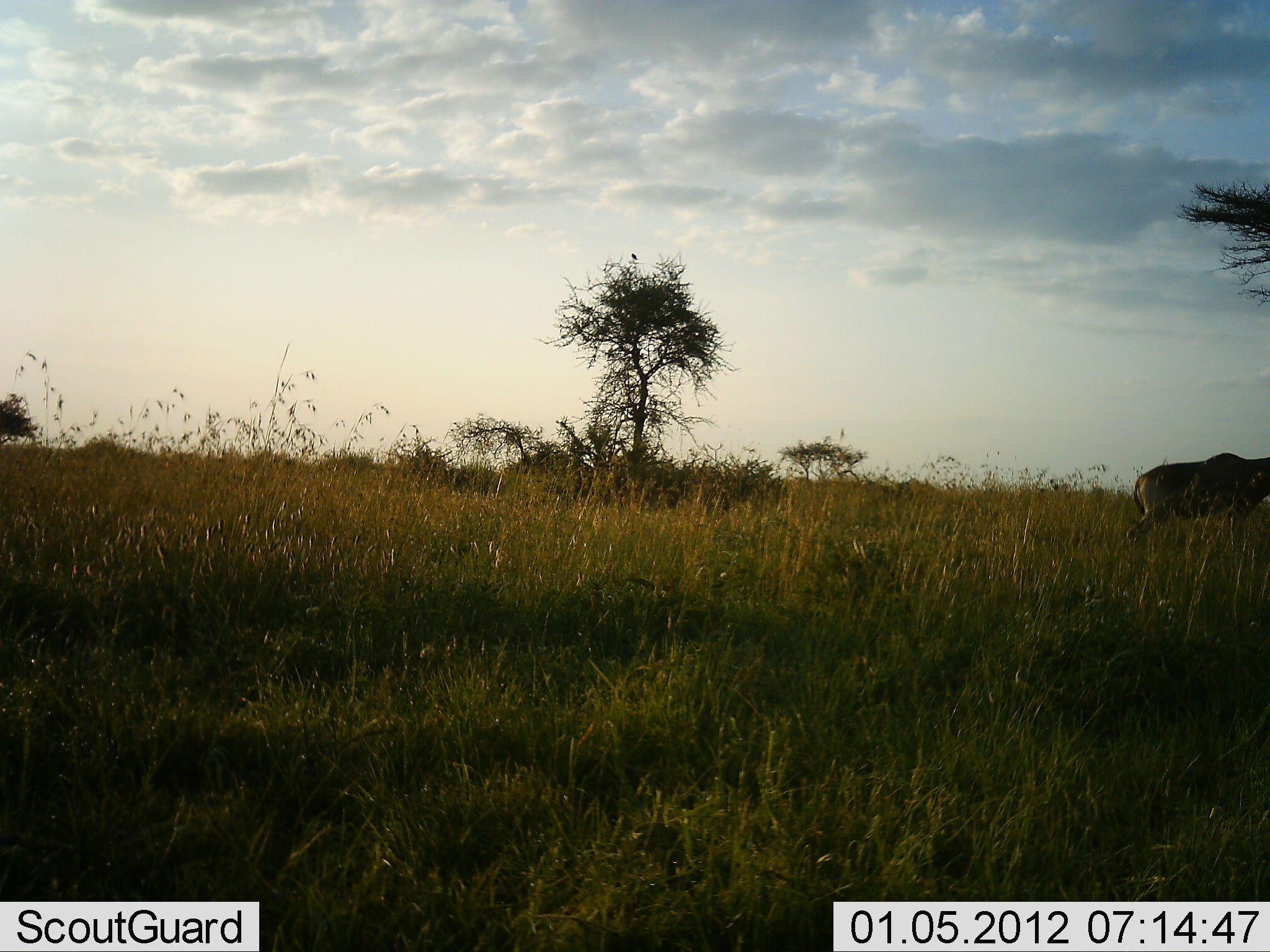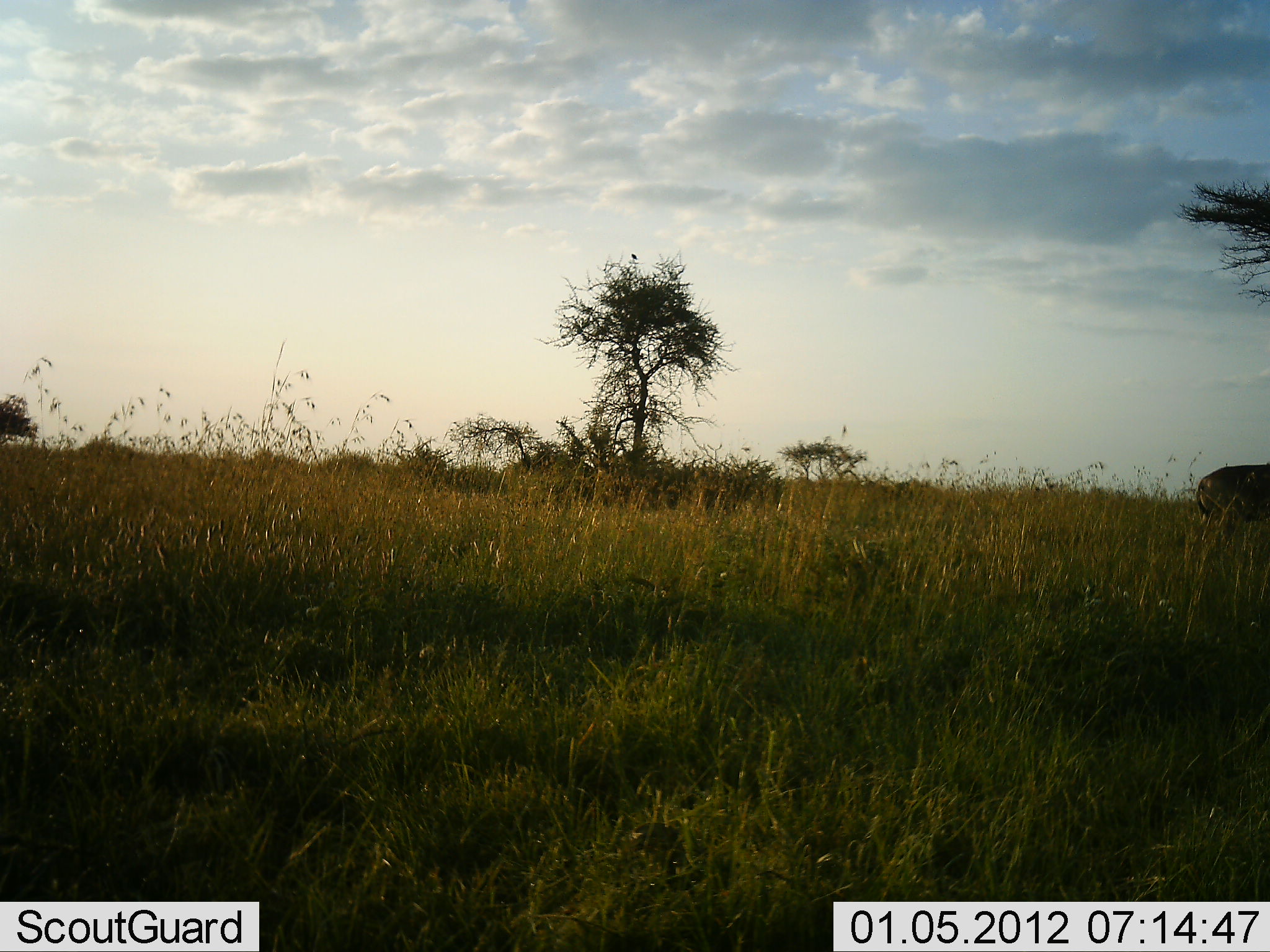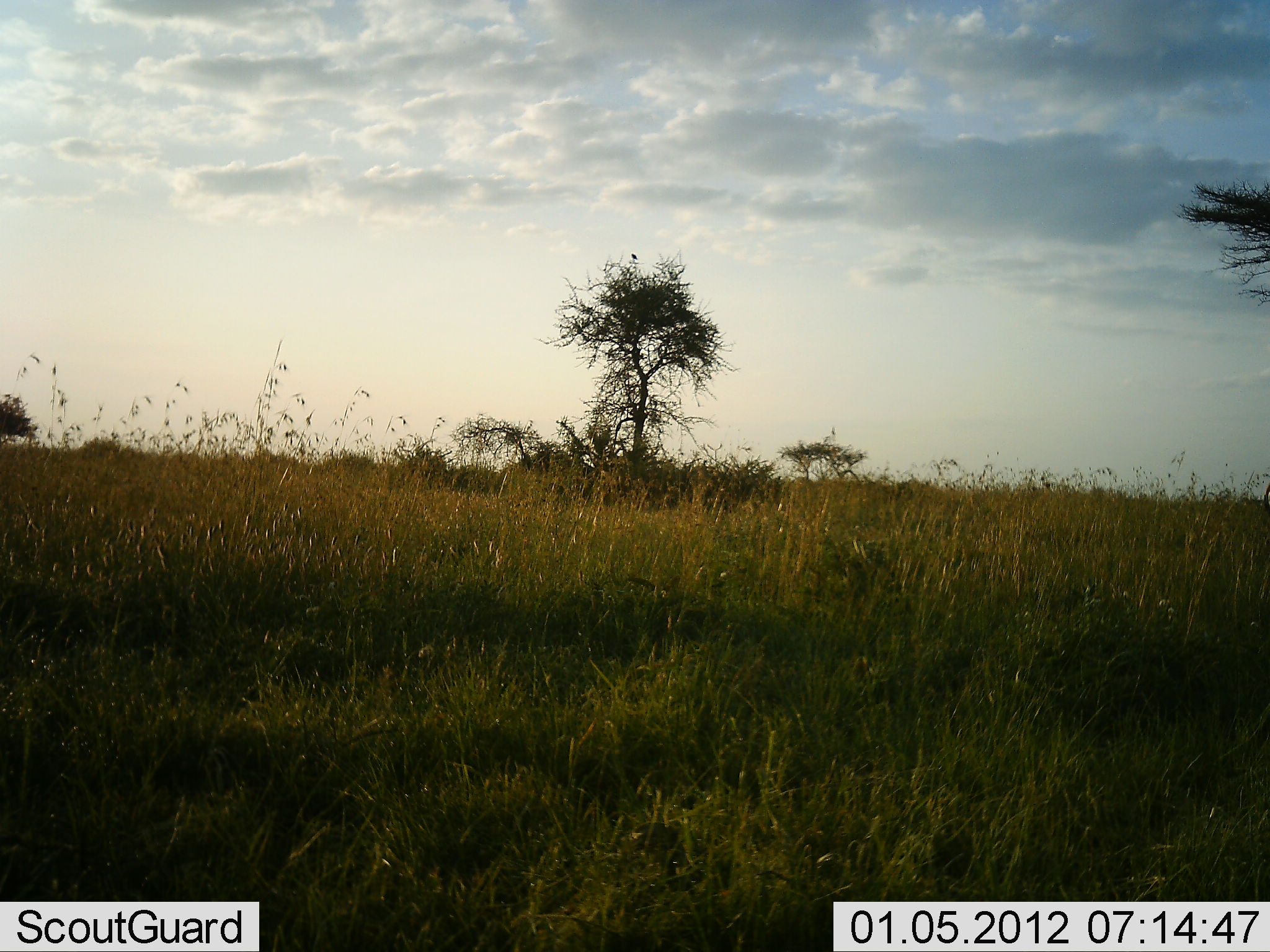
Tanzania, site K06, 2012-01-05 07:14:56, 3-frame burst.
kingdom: Animalia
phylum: Chordata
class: Mammalia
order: Artiodactyla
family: Bovidae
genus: Alcelaphus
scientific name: Alcelaphus buselaphus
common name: hartebeest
Hartebeest (Alcelaphus buselaphus), count 1. Behavior (volunteer vote fractions): standing 0%, resting 0%, moving 100%, interacting 0%. Young present (vote fraction): 0%. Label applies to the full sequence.